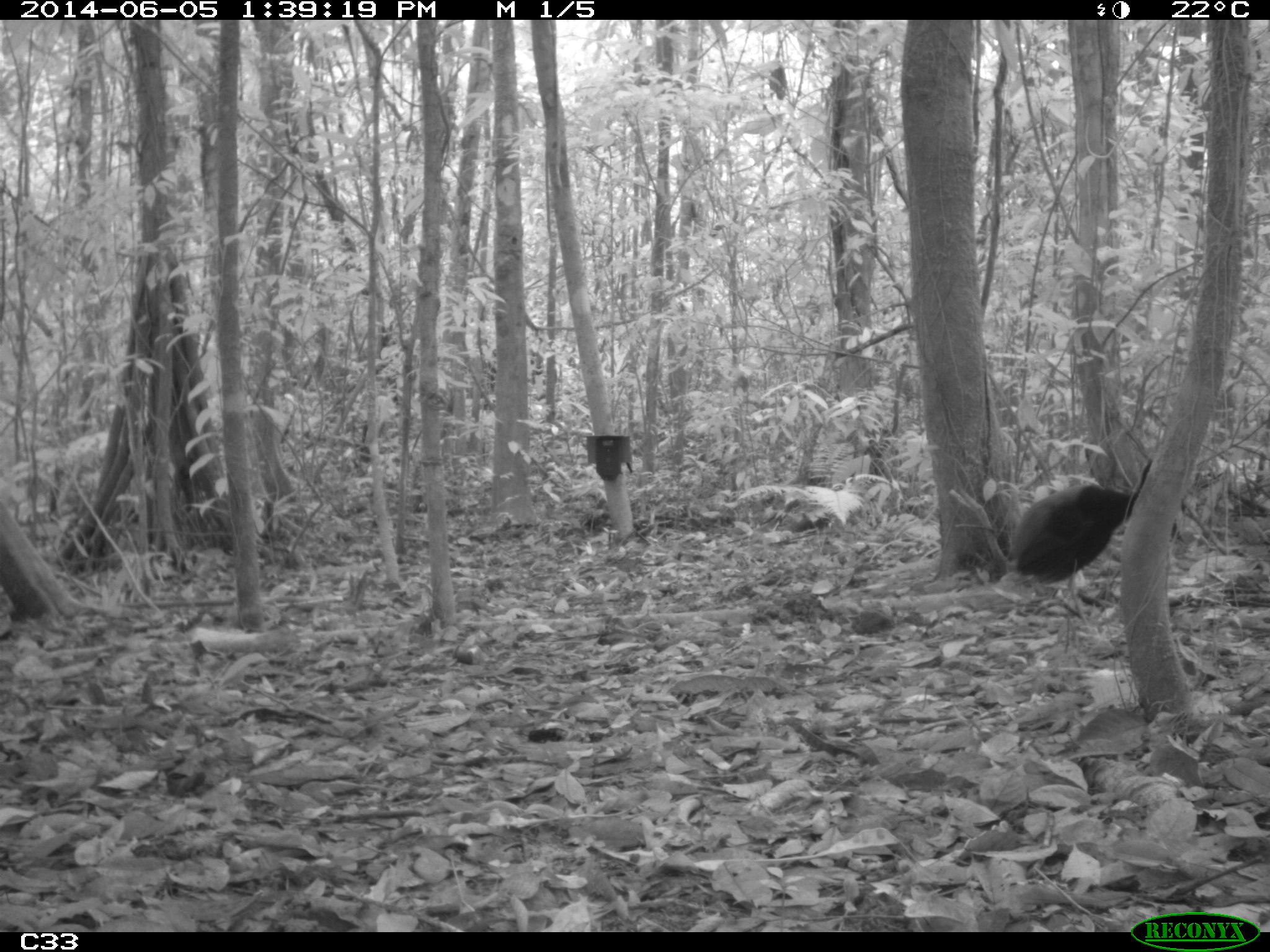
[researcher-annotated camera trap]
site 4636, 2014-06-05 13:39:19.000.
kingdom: Animalia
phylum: Chordata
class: Aves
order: Gruiformes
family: Psophiidae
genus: Psophia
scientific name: Psophia crepitans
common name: gray-winged trumpeter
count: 6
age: adult